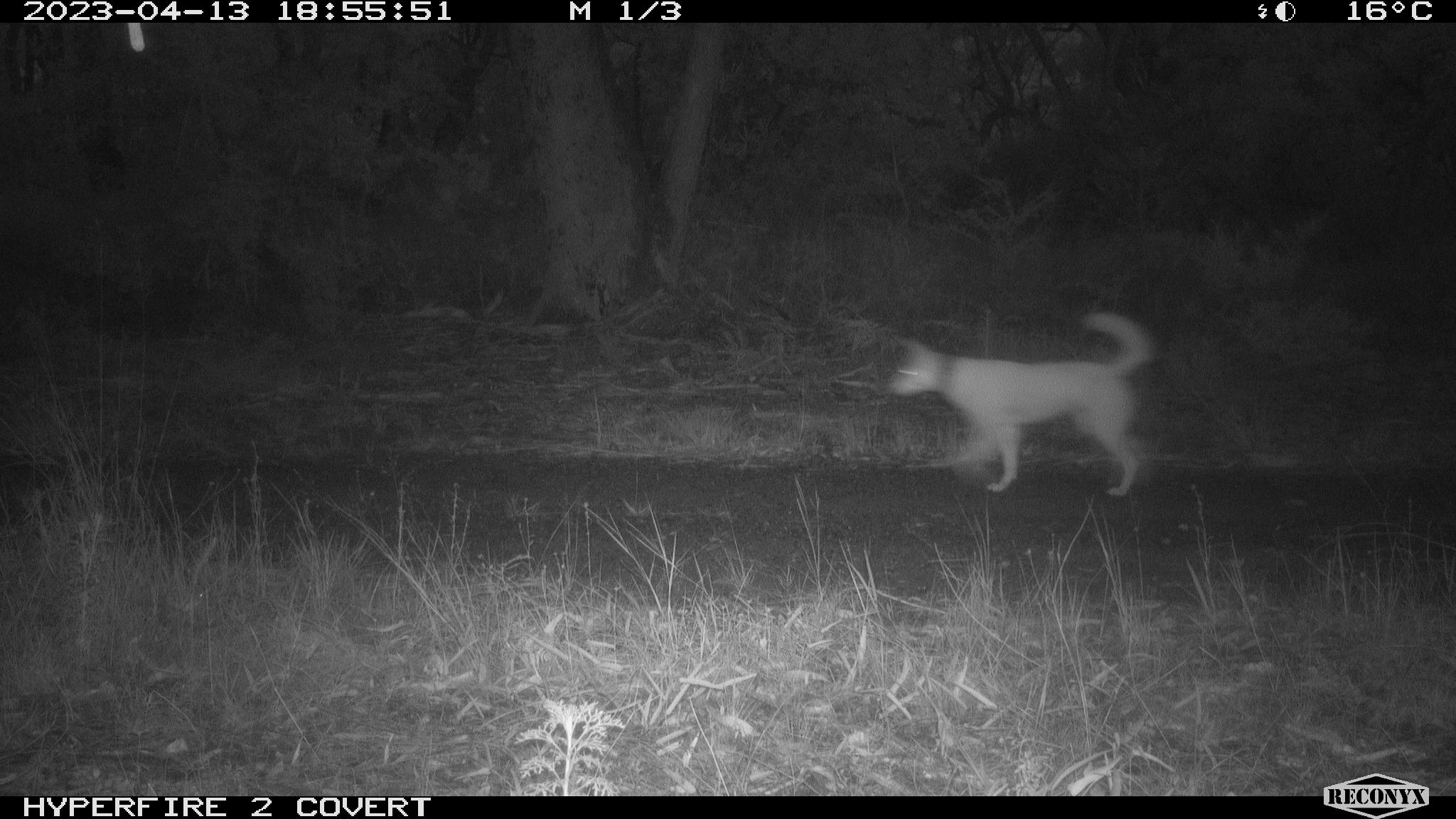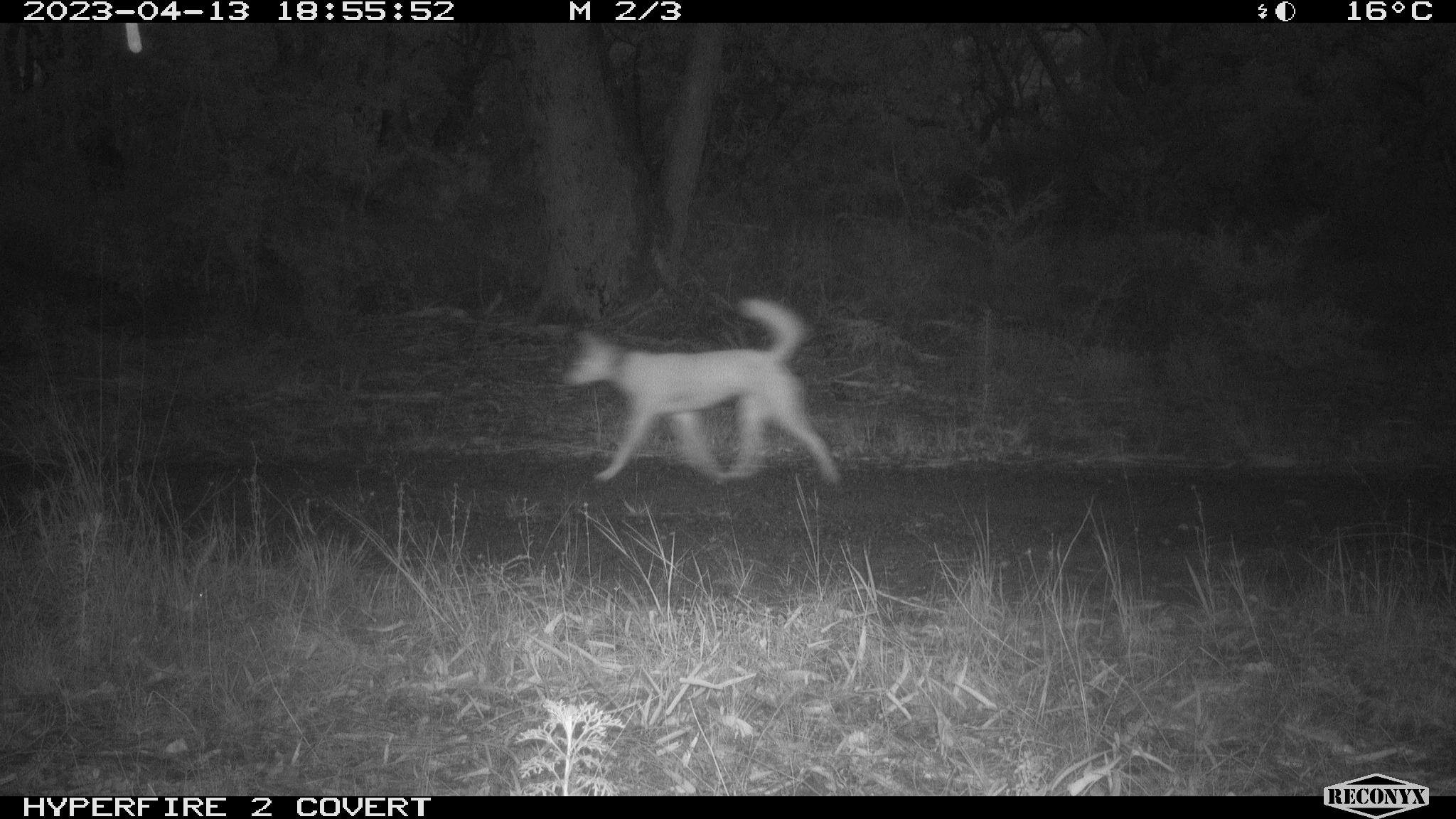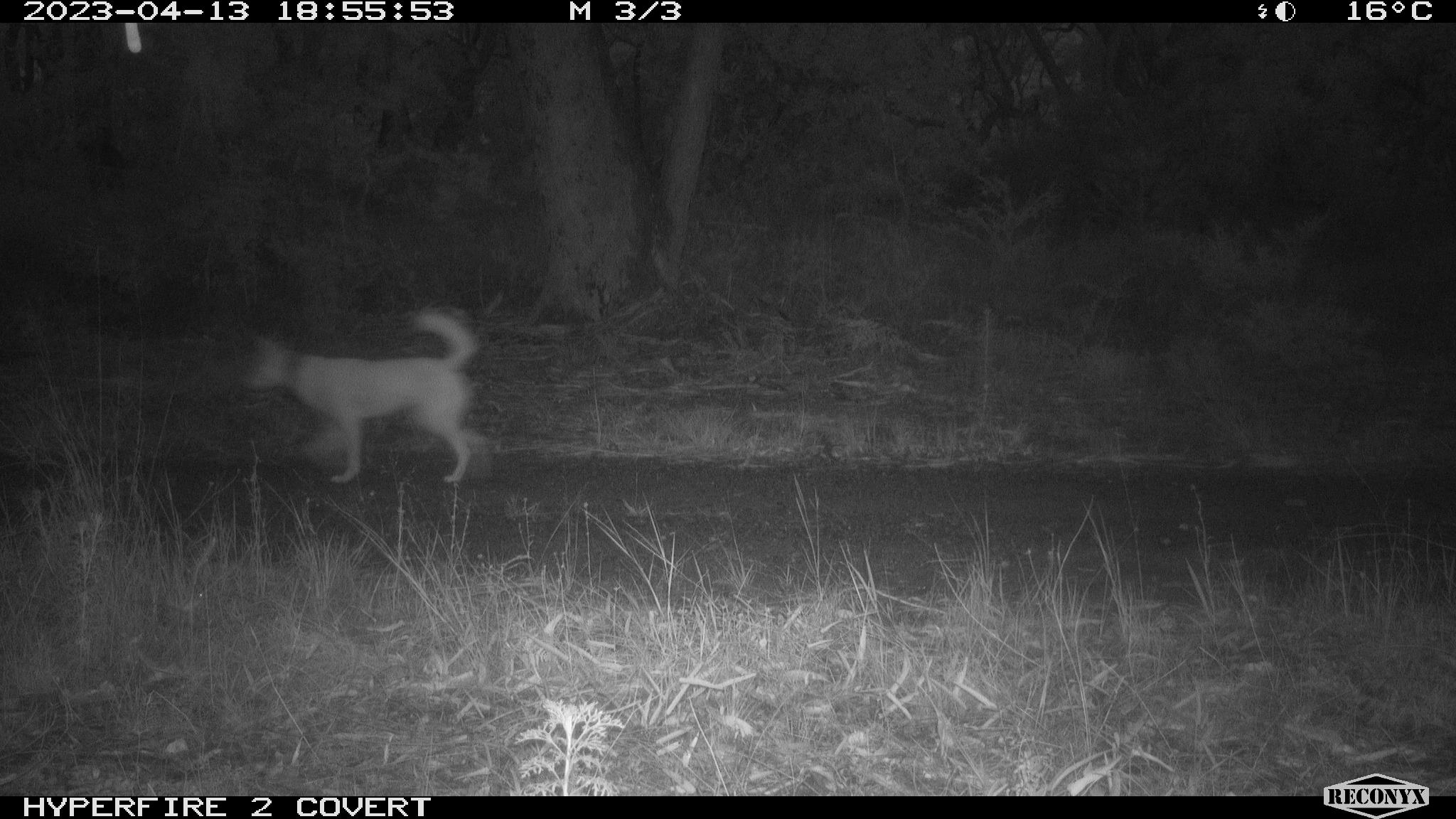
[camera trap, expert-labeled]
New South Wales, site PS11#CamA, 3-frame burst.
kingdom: Animalia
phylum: Chordata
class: Mammalia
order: Carnivora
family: Canidae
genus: Canis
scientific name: Canis familiaris dingo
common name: dingo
Dingo (Canis familiaris dingo).